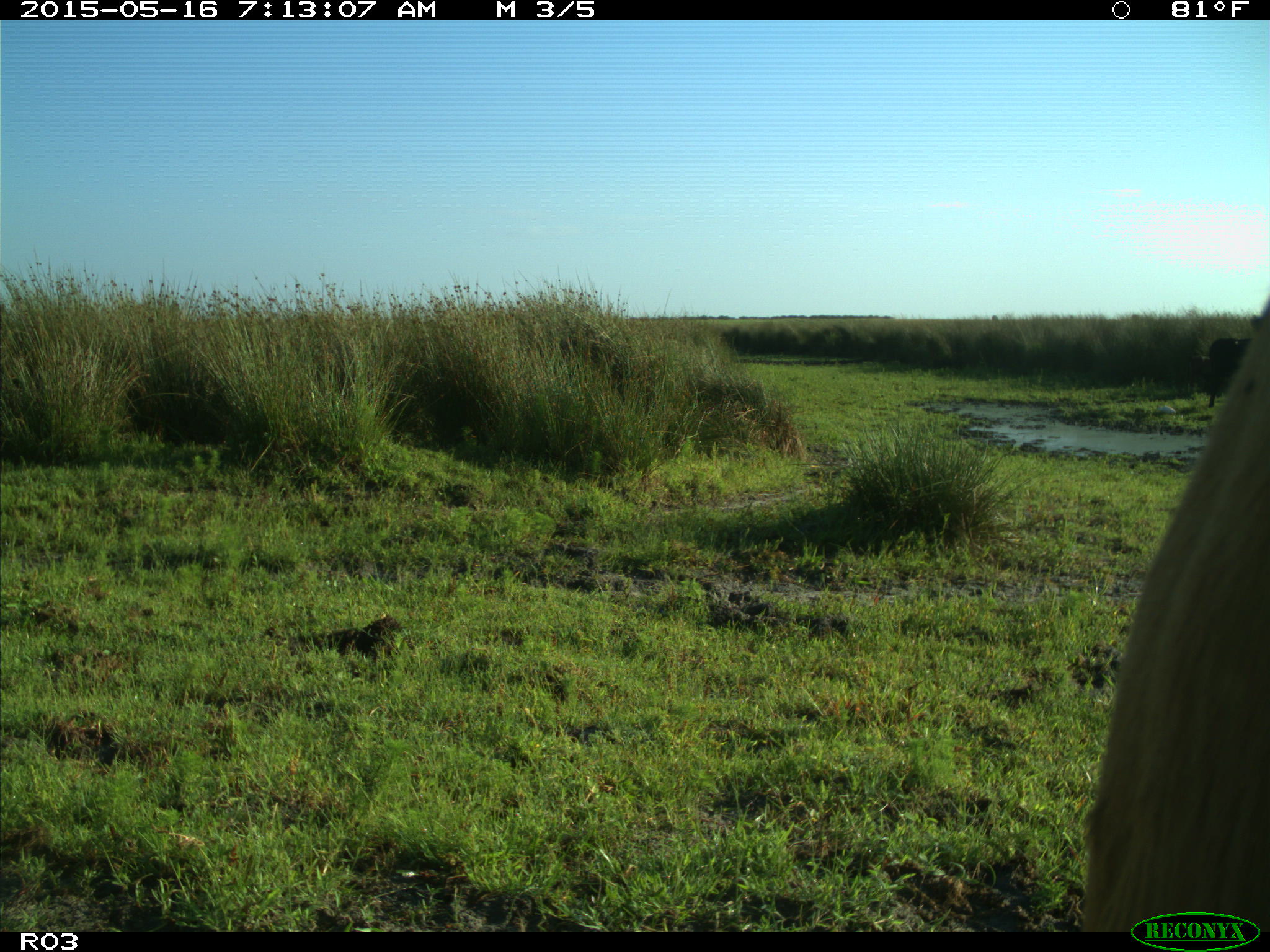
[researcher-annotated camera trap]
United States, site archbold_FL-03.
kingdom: Animalia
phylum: Chordata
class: Mammalia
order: Artiodactyla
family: Bovidae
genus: Bos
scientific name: Bos taurus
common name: domestic cow